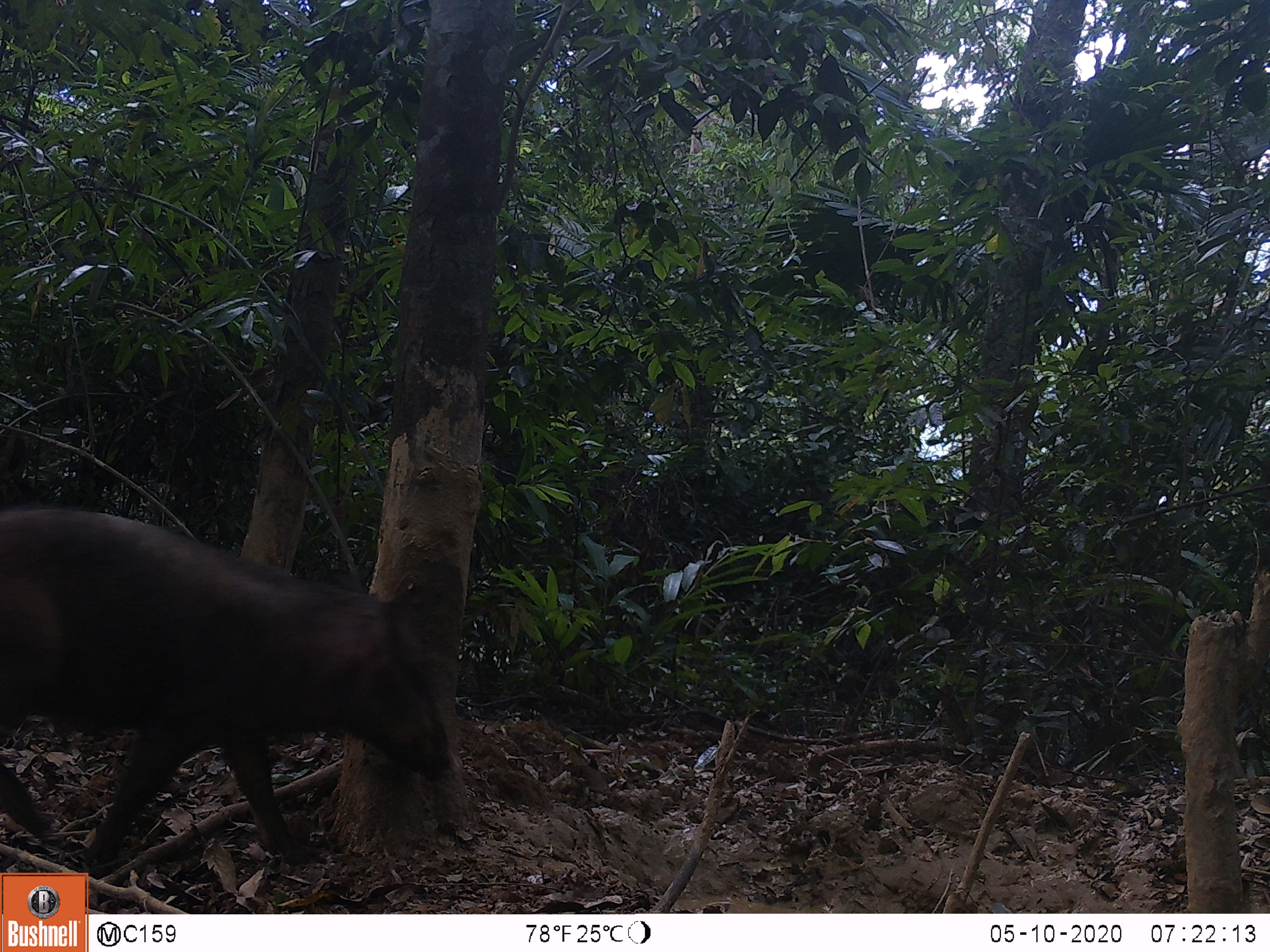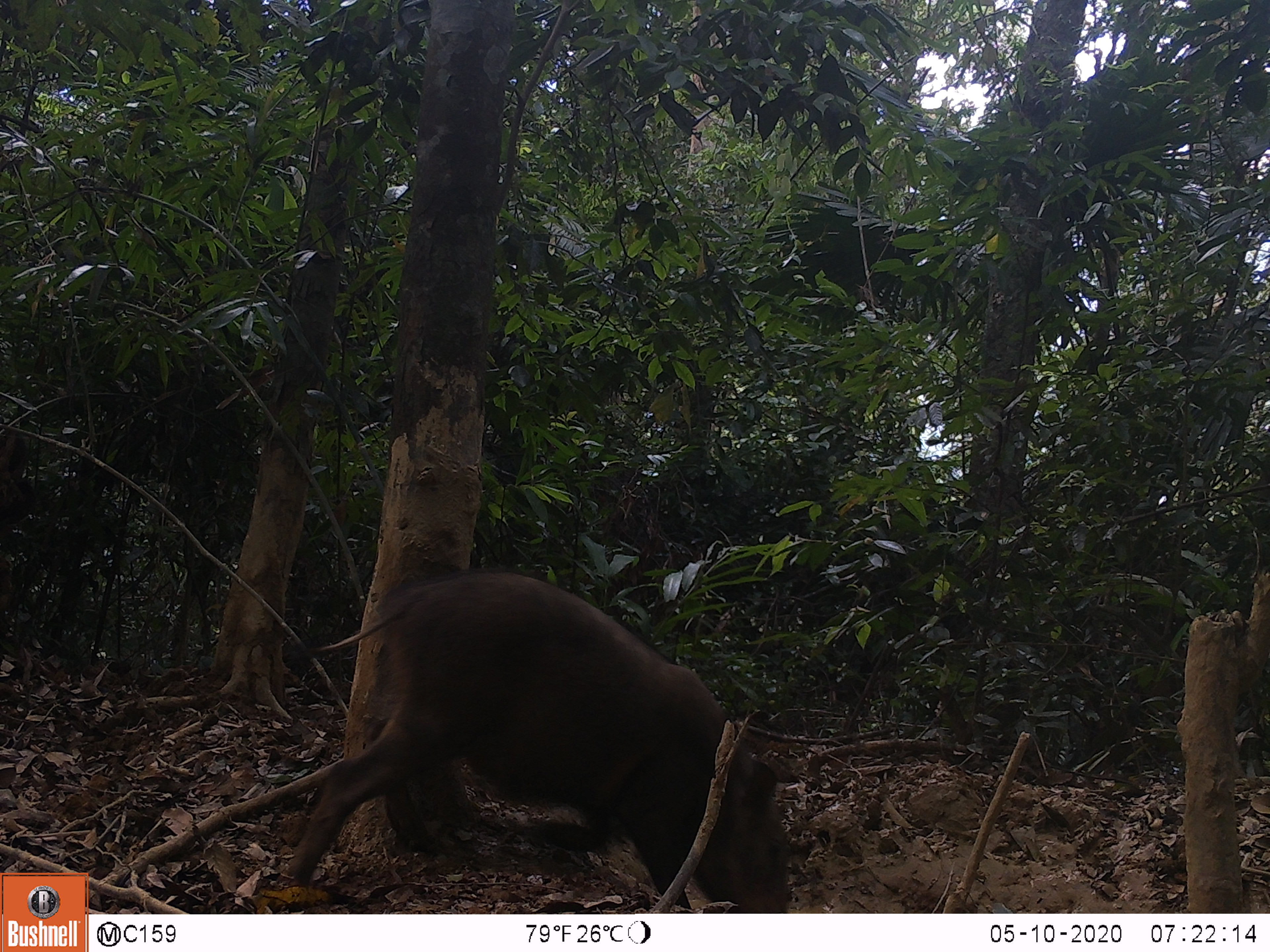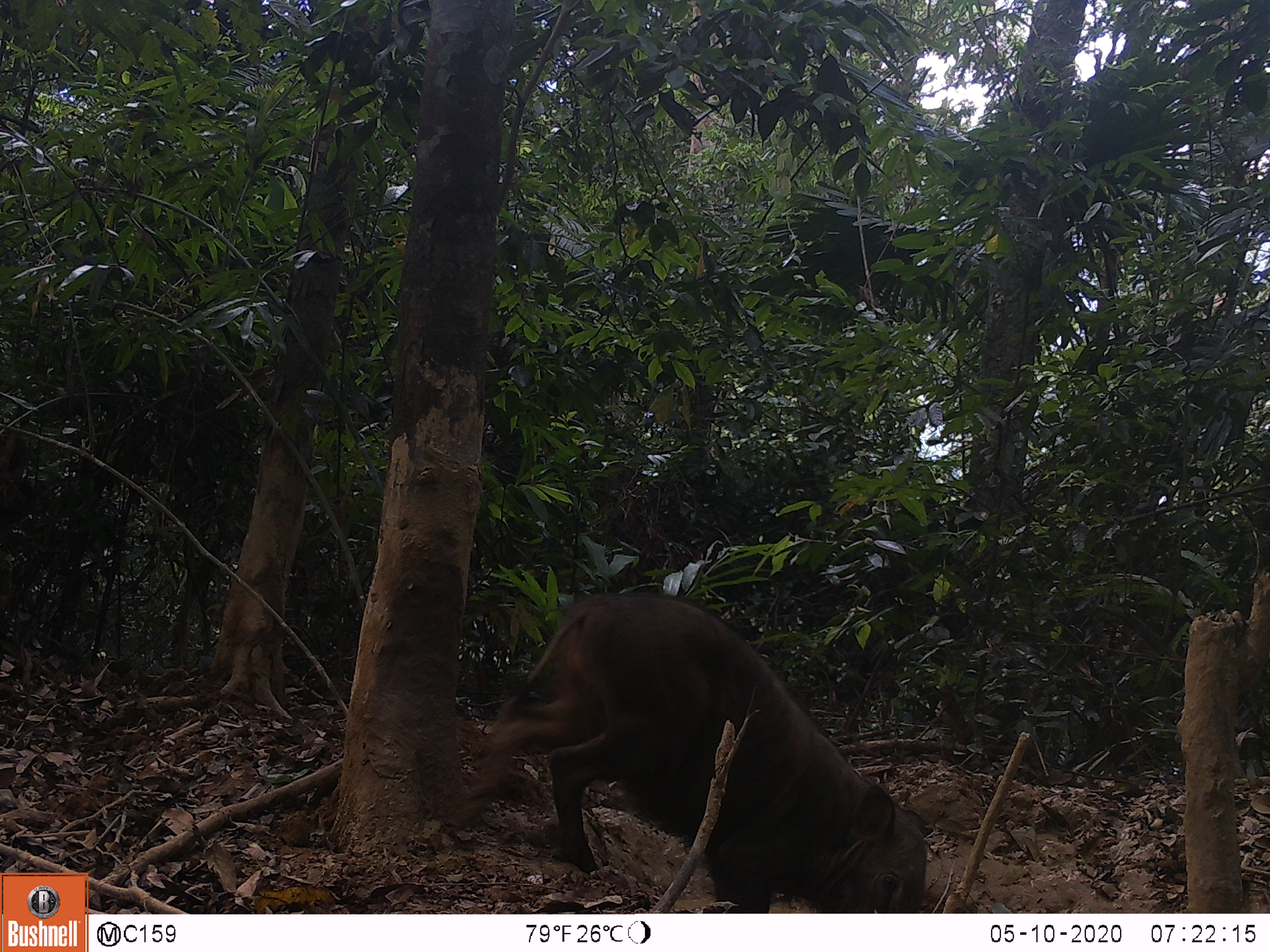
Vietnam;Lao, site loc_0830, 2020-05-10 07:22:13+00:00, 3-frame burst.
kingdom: Animalia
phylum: Chordata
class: Mammalia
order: Artiodactyla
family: Suidae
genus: Sus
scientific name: Sus scrofa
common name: eurasian wild pig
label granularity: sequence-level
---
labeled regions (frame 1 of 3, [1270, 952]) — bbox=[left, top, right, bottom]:
eurasian wild pig: bbox=[1, 504, 456, 879]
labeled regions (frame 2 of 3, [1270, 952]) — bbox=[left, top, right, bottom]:
eurasian wild pig: bbox=[279, 561, 793, 912]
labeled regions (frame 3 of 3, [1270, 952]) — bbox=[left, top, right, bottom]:
eurasian wild pig: bbox=[448, 585, 934, 911]